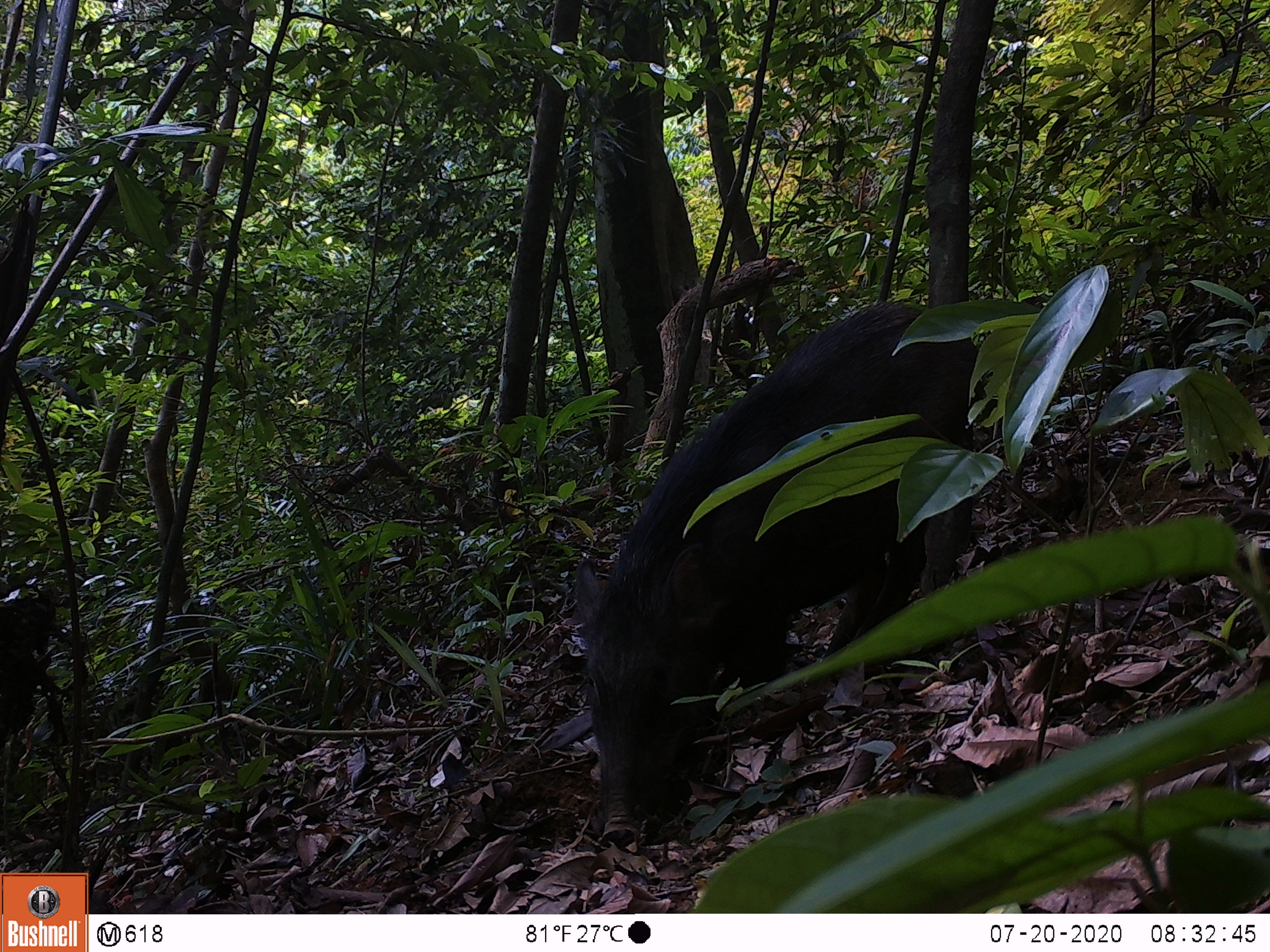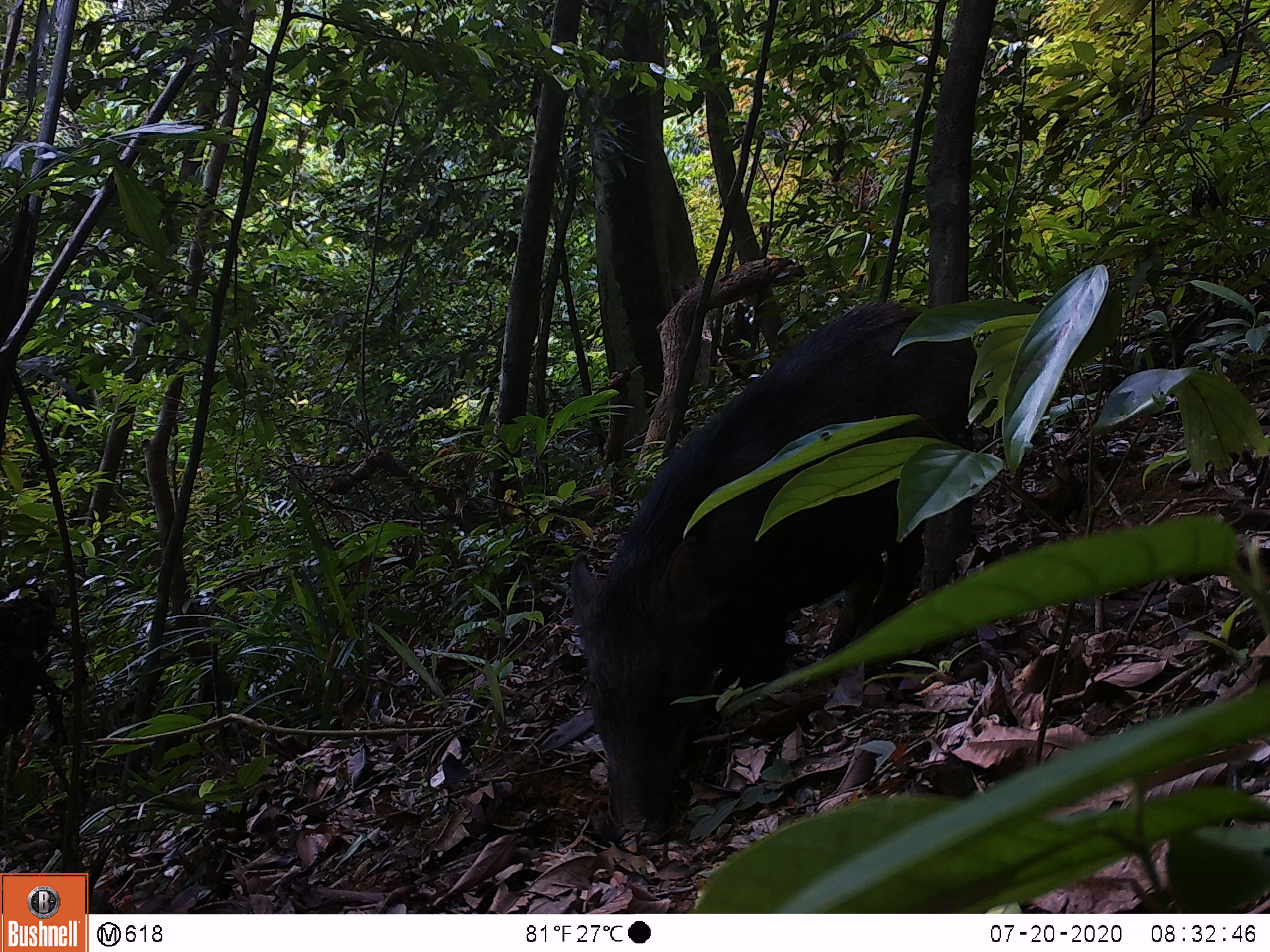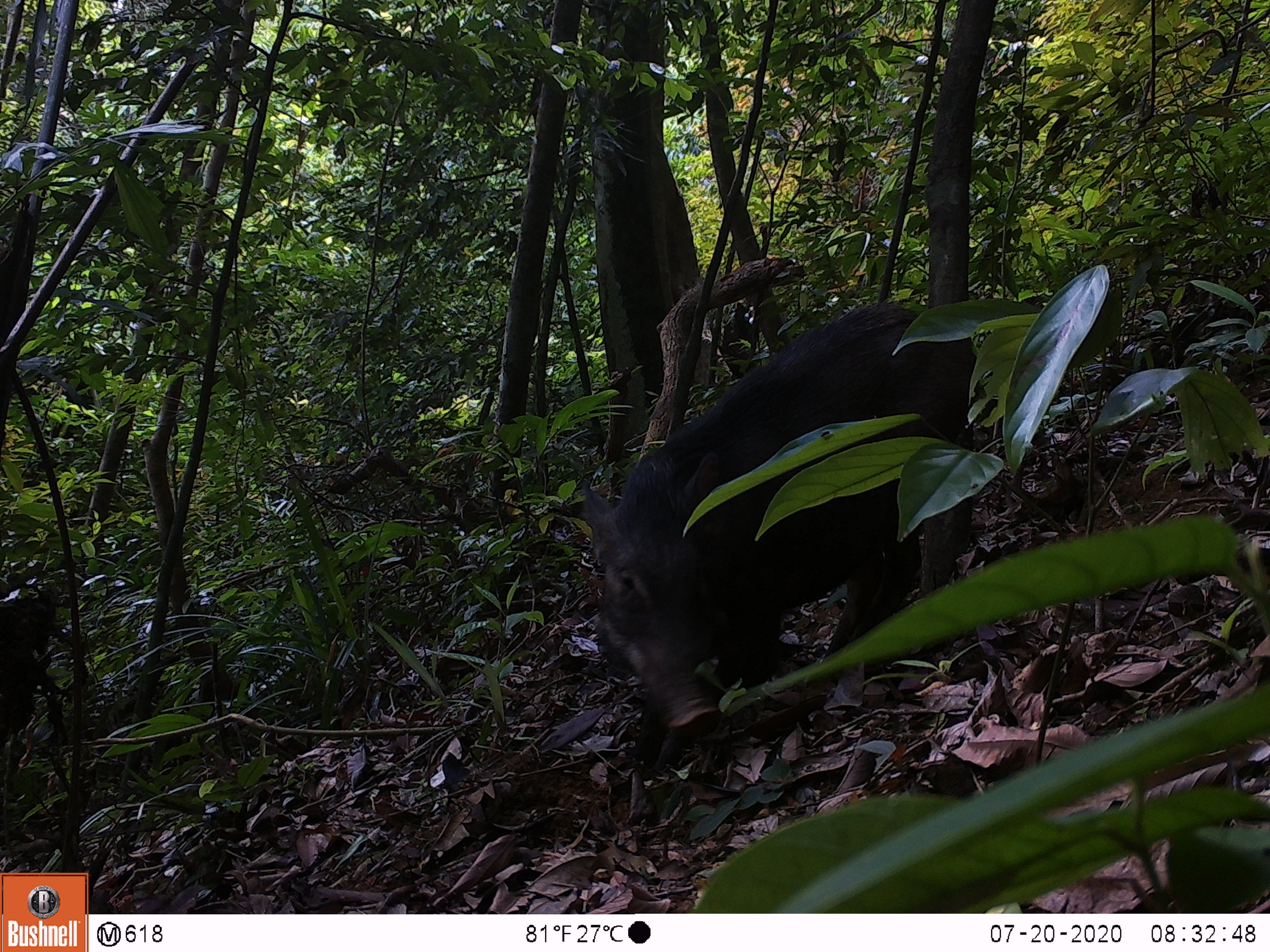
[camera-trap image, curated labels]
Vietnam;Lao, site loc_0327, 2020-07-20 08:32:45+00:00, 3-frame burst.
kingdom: Animalia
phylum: Chordata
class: Mammalia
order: Artiodactyla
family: Suidae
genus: Sus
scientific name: Sus scrofa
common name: eurasian wild pig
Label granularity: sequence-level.